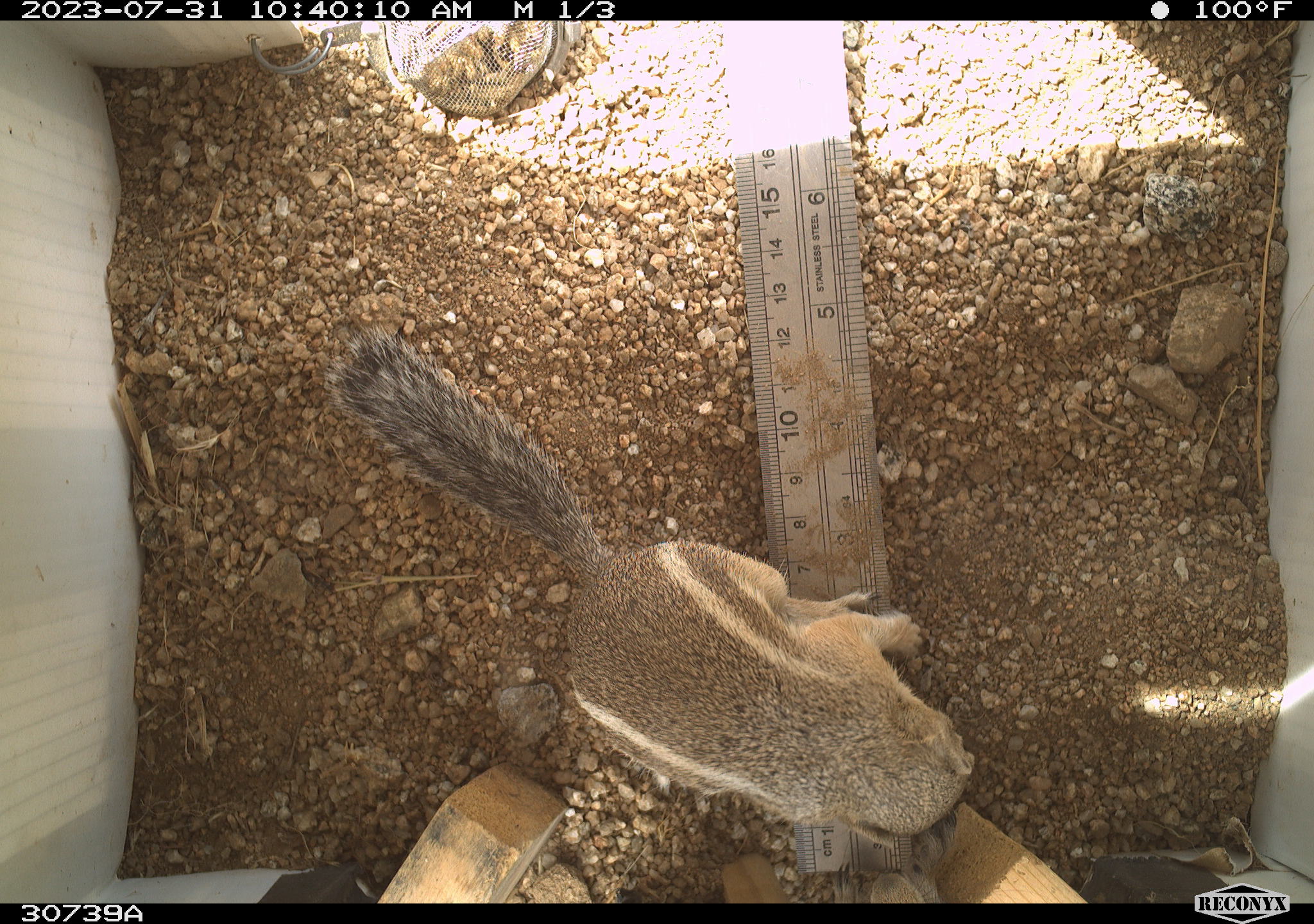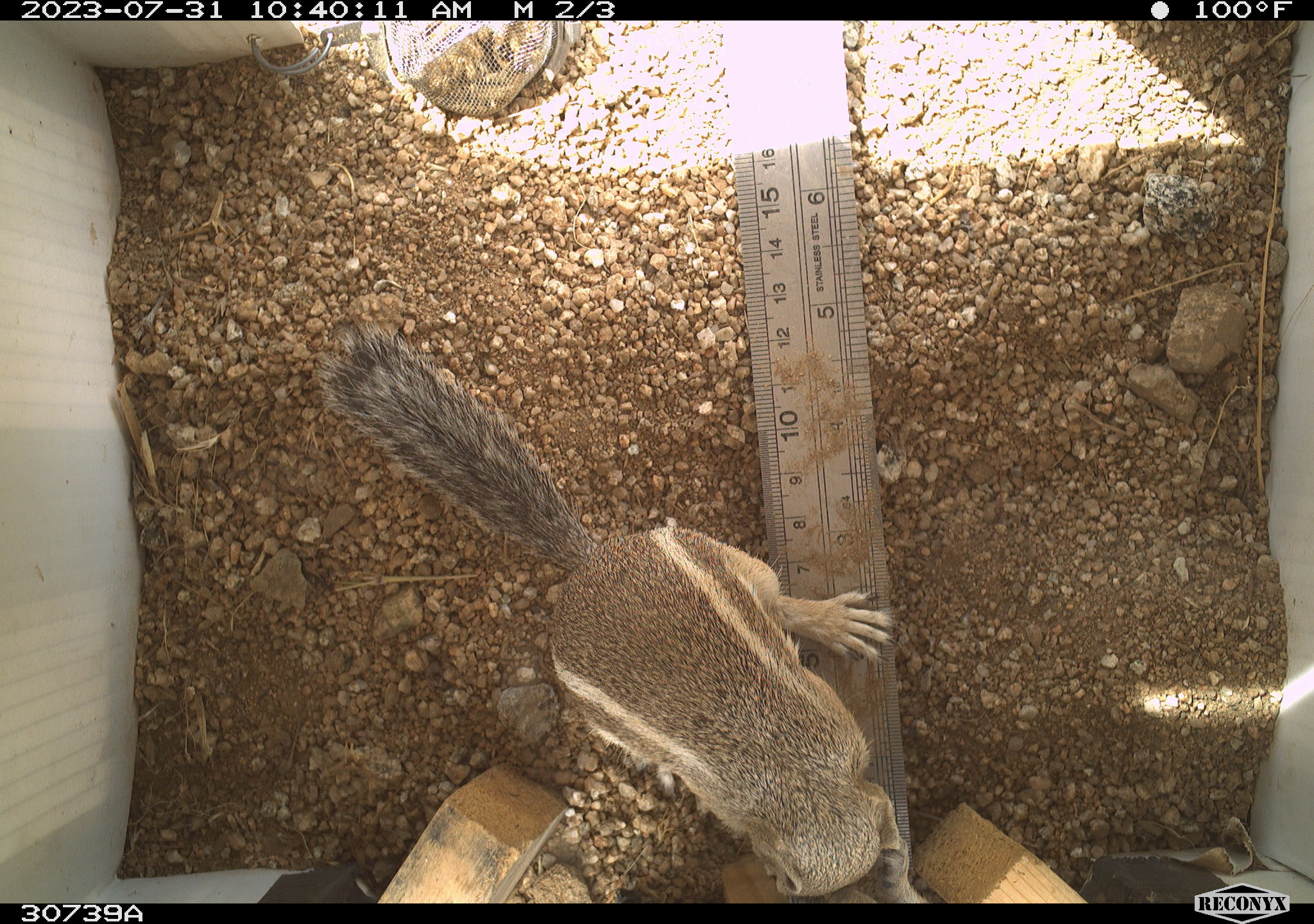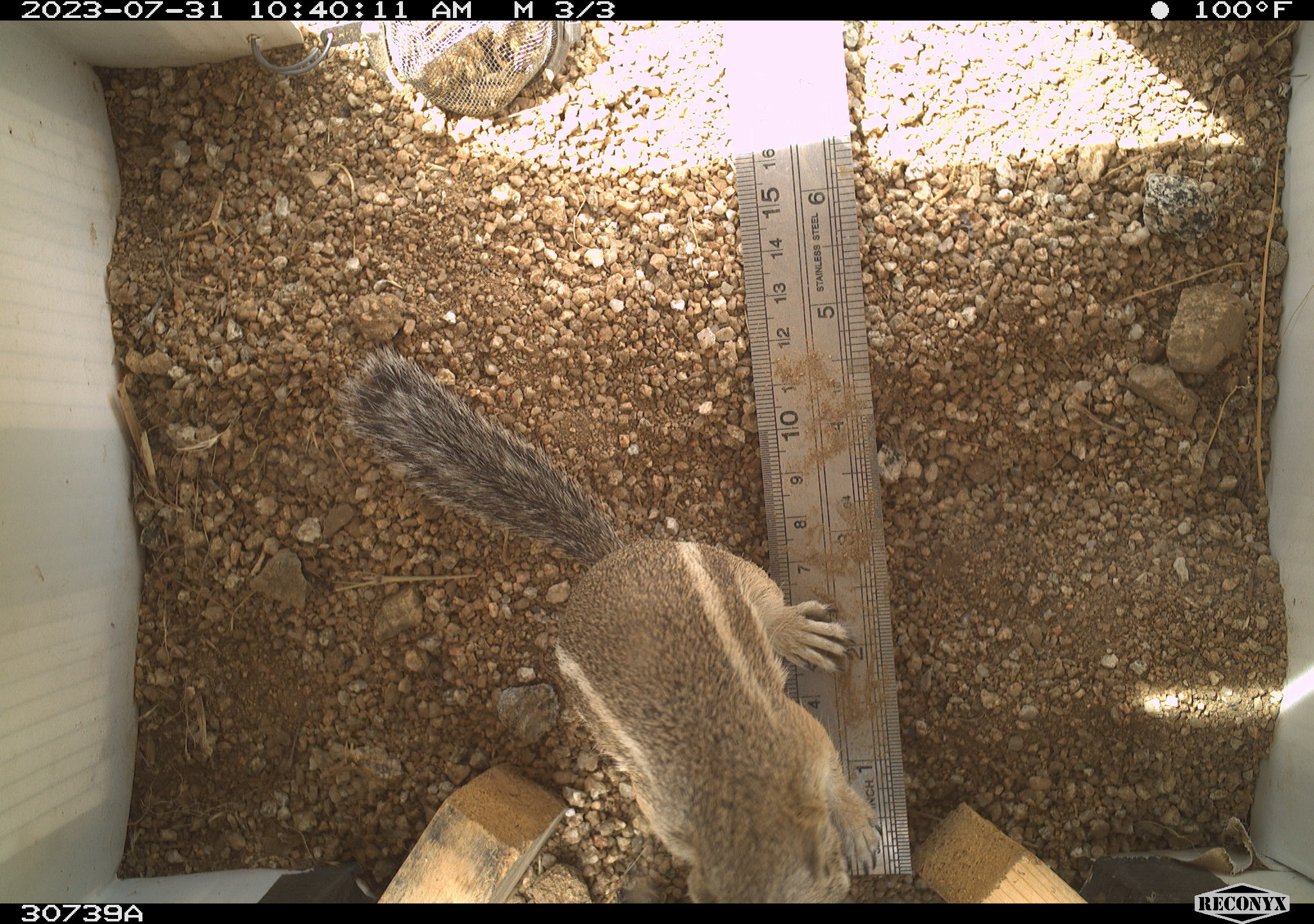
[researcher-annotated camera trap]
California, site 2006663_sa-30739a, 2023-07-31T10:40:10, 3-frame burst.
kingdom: Animalia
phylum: Chordata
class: Mammalia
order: Rodentia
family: Sciuridae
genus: Ammospermophilus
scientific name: Ammospermophilus leucurus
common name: white-tailed antelope squirrel